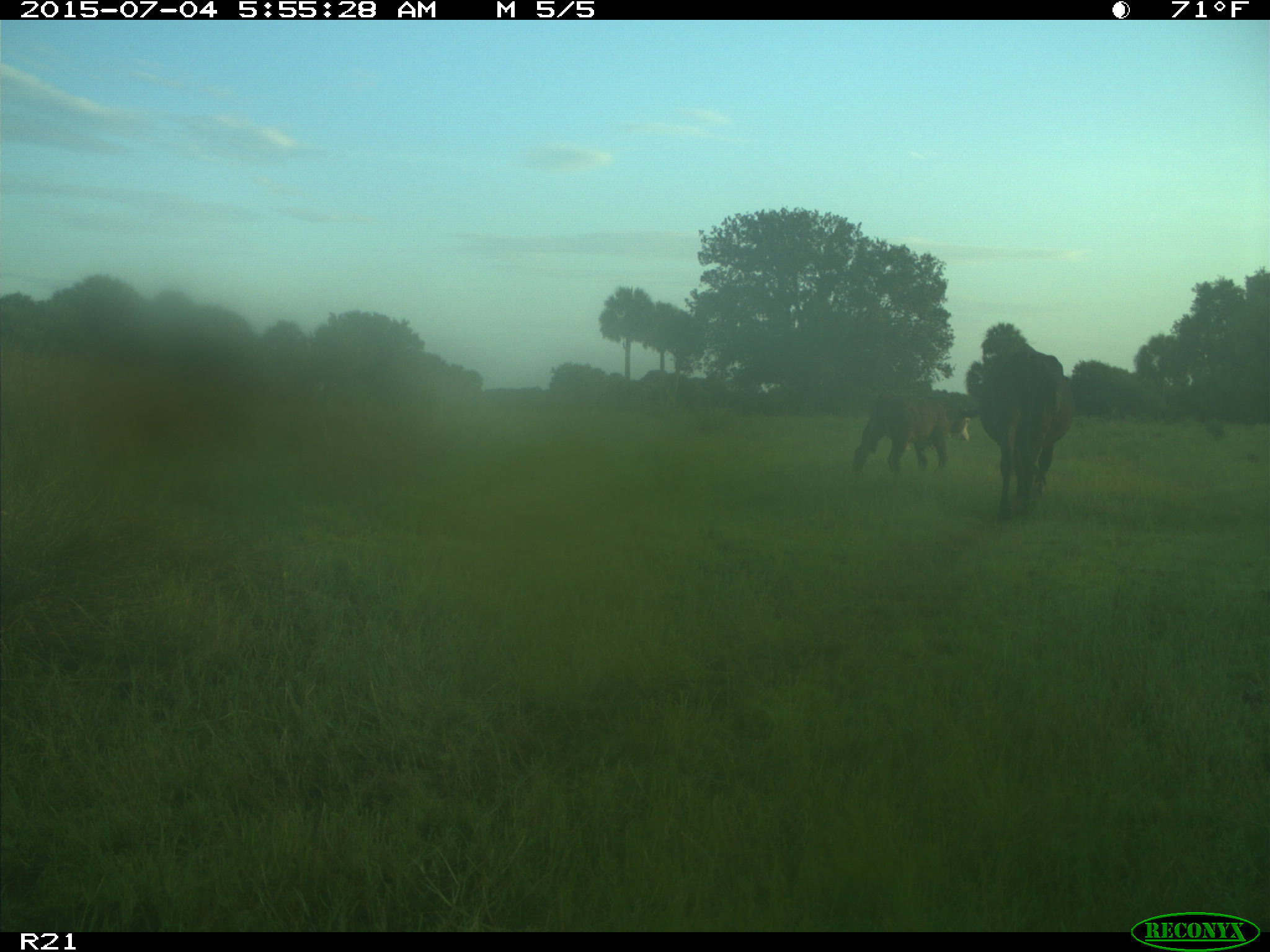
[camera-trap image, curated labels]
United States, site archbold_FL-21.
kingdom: Animalia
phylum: Chordata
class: Mammalia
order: Artiodactyla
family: Bovidae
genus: Bos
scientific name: Bos taurus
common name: domestic cow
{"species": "Bos taurus (domestic cow)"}